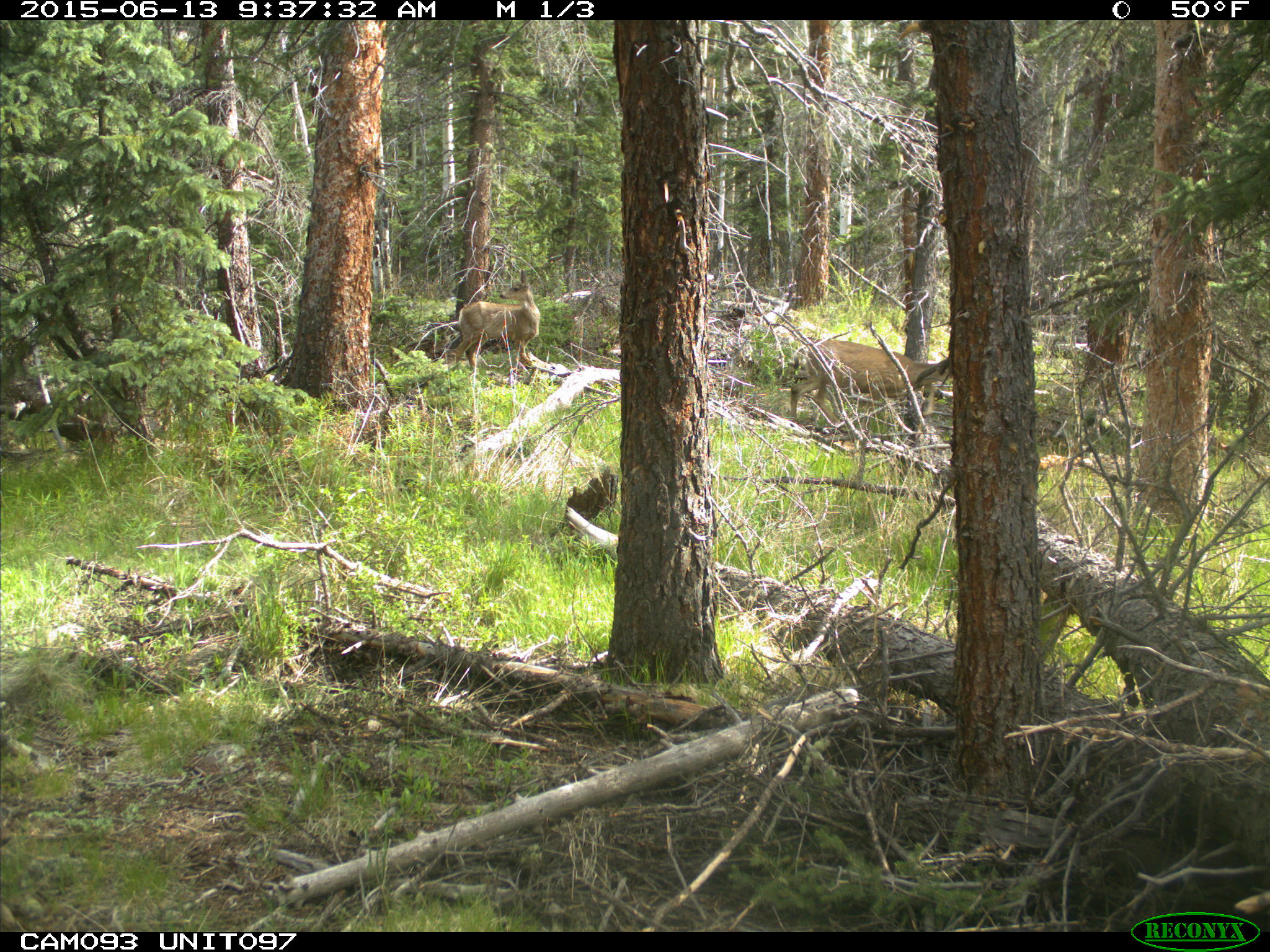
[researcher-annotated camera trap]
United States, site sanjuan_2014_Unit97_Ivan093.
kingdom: Animalia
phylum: Chordata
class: Mammalia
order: Artiodactyla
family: Cervidae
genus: Odocoileus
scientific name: Odocoileus hemionus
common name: mule deer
Odocoileus hemionus (mule deer).